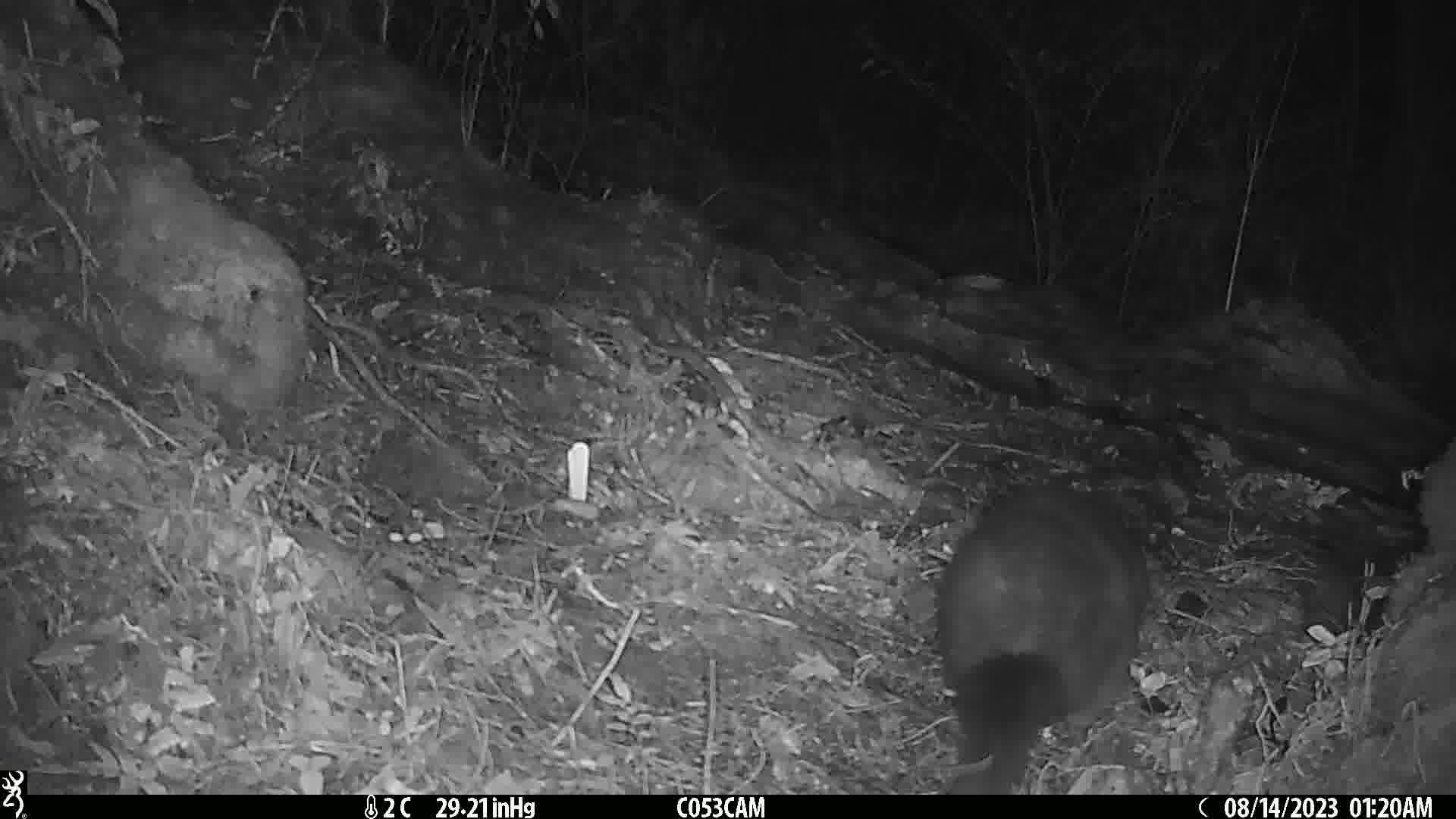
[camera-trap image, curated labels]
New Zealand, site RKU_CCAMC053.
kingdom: Animalia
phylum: Chordata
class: Mammalia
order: Diprotodontia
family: Phalangeridae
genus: Trichosurus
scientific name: Trichosurus vulpecula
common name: common brushtail possum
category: possum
Possum (common brushtail possum) (Trichosurus vulpecula).